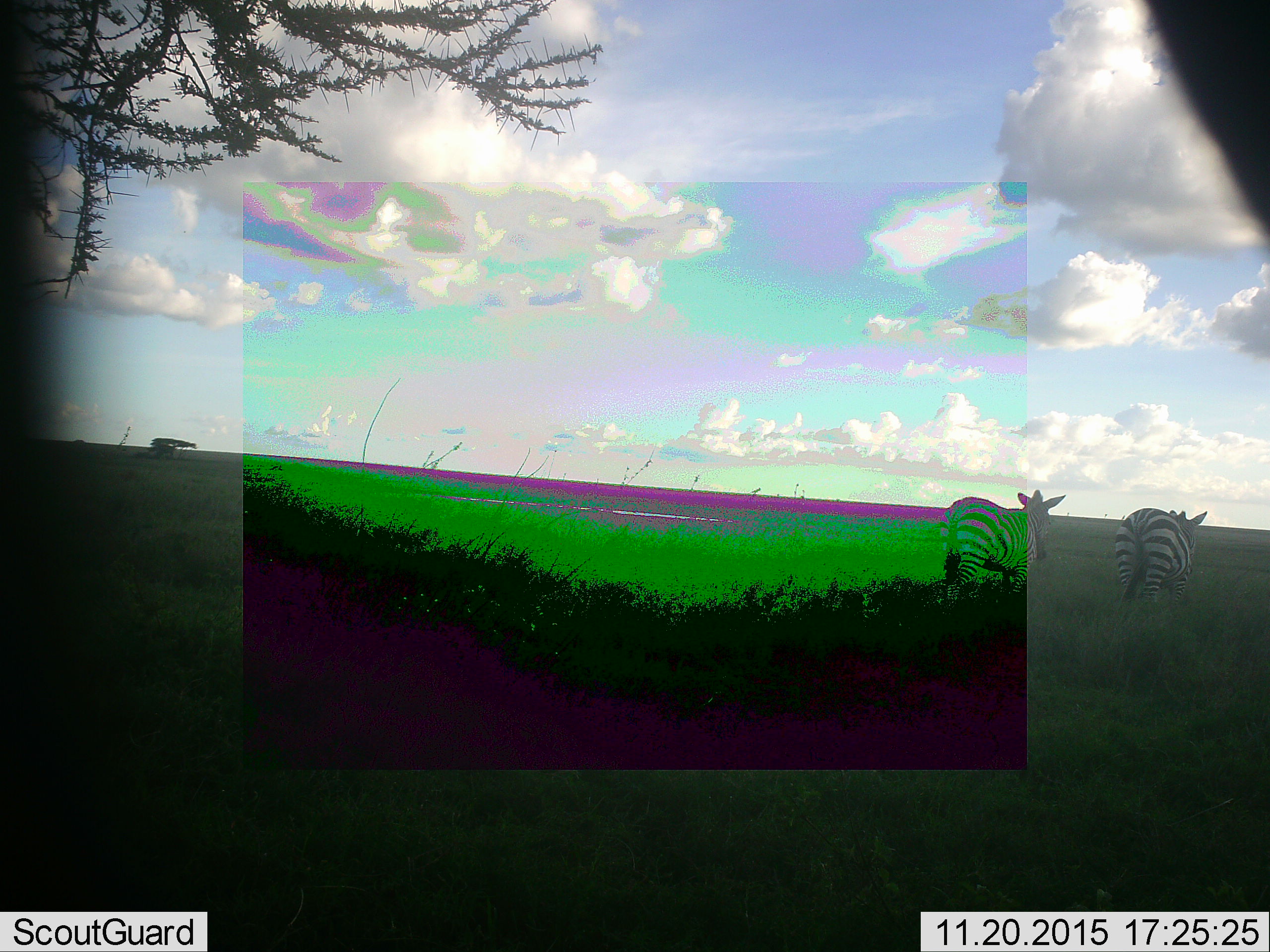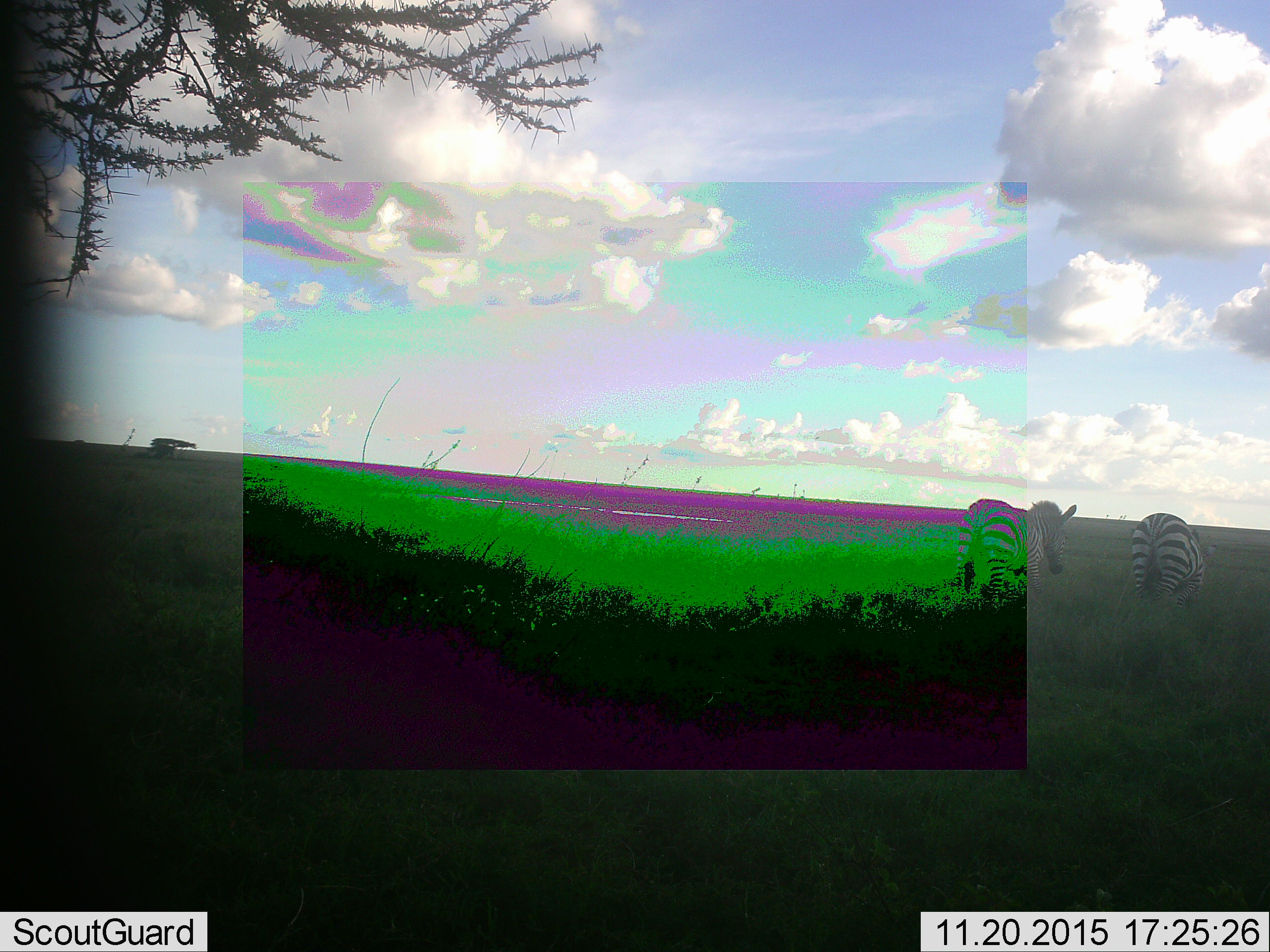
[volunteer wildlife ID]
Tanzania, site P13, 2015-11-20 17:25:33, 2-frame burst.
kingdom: Animalia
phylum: Chordata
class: Mammalia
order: Perissodactyla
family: Equidae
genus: Equus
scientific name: Equus quagga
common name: plains zebra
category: zebra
Zebra (plains zebra) (Equus quagga), count 3. Behavior (volunteer vote fractions): standing 12%, resting 0%, moving 75%, interacting 0%. Young present (vote fraction): 0%. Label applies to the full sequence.